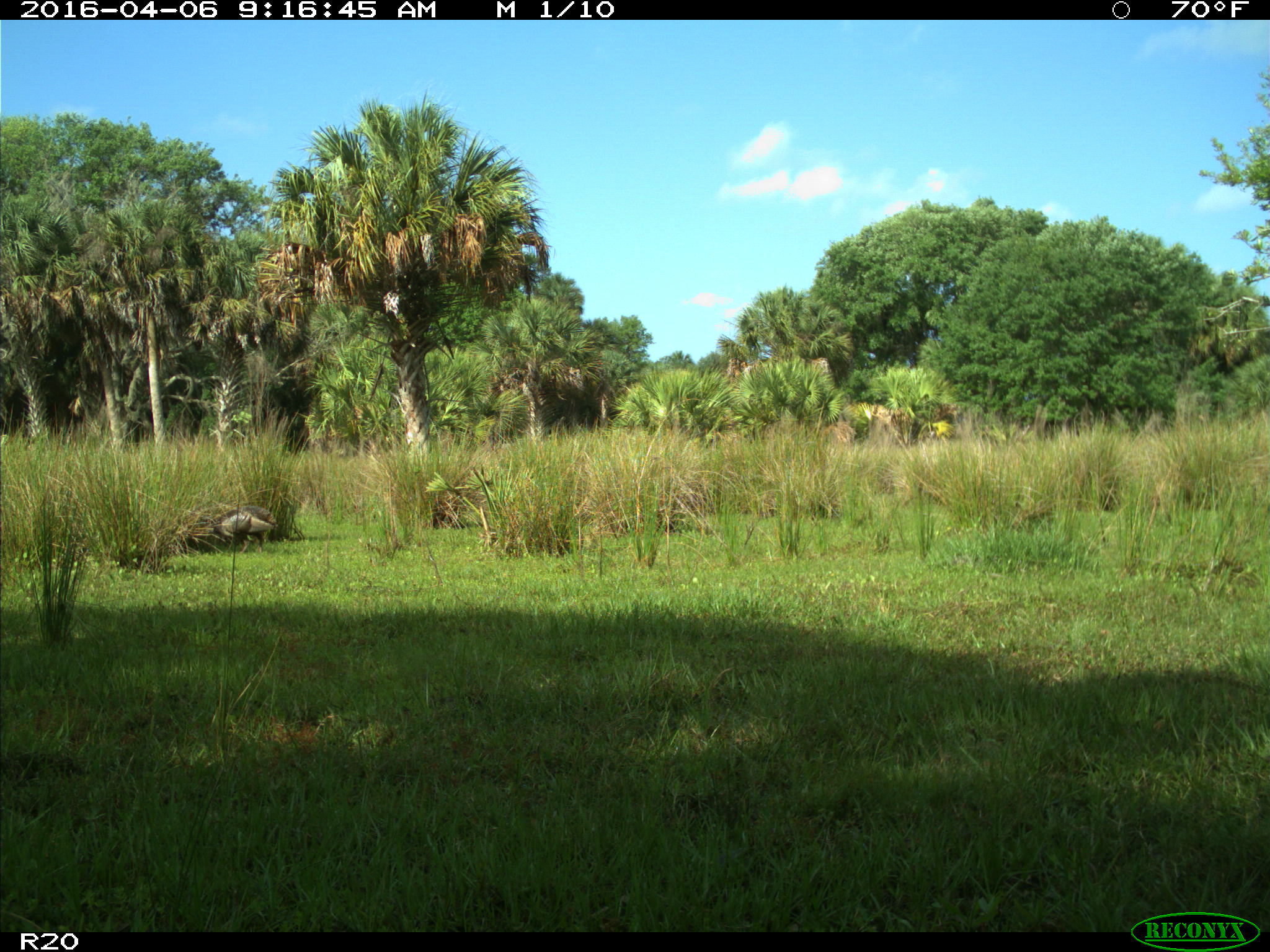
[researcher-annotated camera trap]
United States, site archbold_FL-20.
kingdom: Animalia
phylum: Chordata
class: Aves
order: Galliformes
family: Phasianidae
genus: Meleagris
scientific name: Meleagris gallopavo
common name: wild turkey